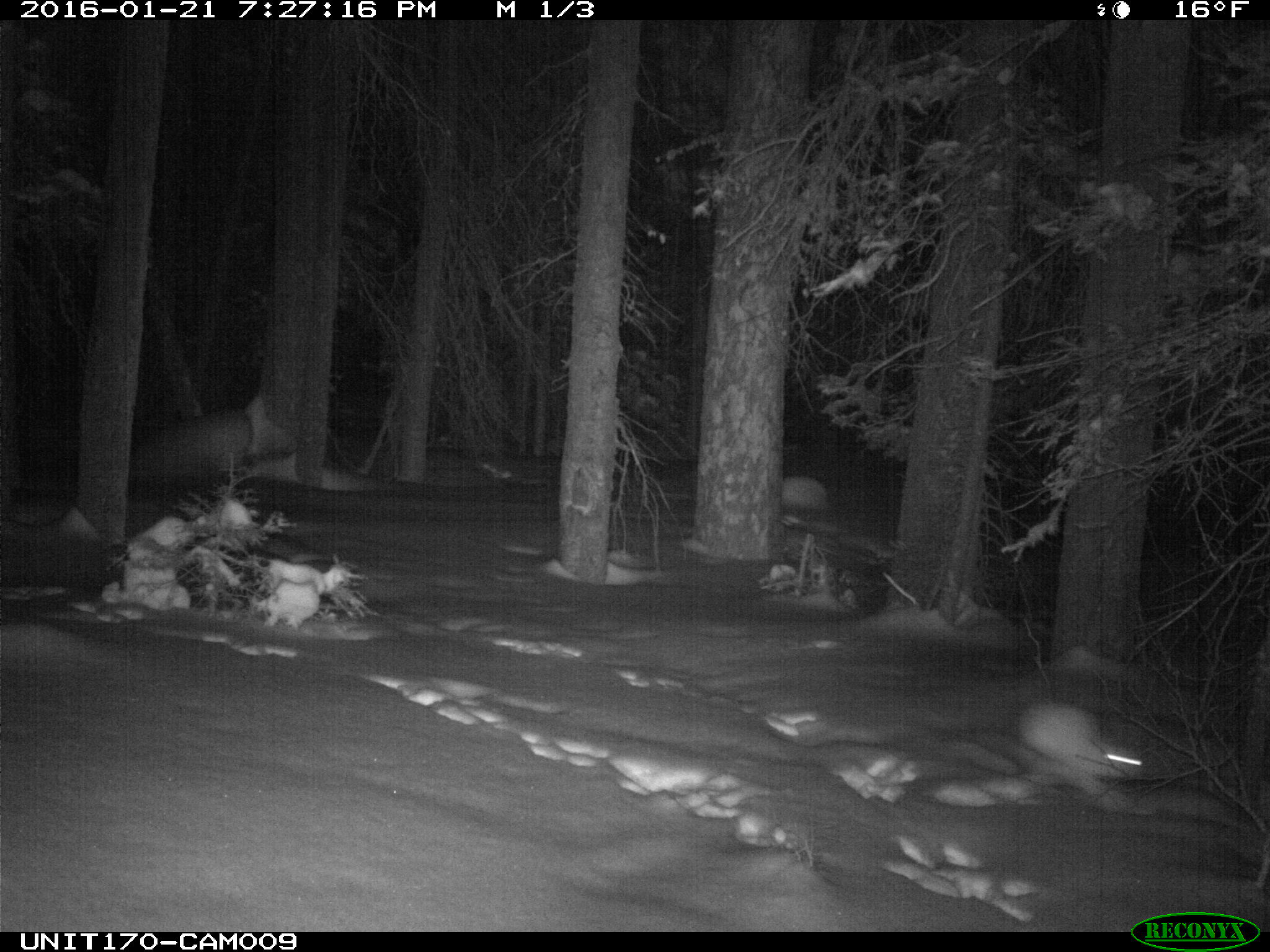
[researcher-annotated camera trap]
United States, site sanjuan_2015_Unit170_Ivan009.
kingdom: Animalia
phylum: Chordata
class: Mammalia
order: Lagomorpha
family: Leporidae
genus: Lepus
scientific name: Lepus americanus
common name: snowshoe hare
Lepus americanus (snowshoe hare).